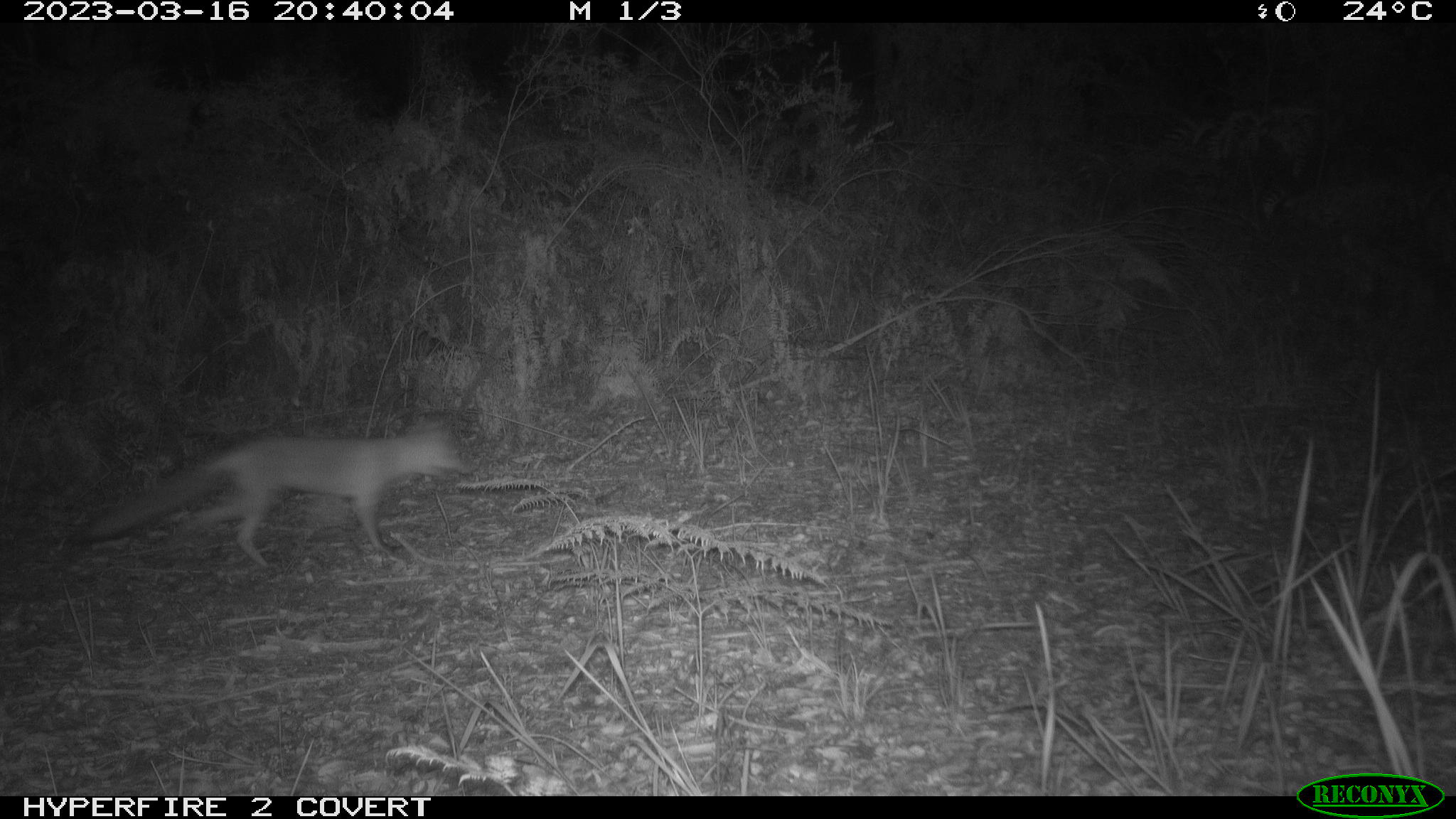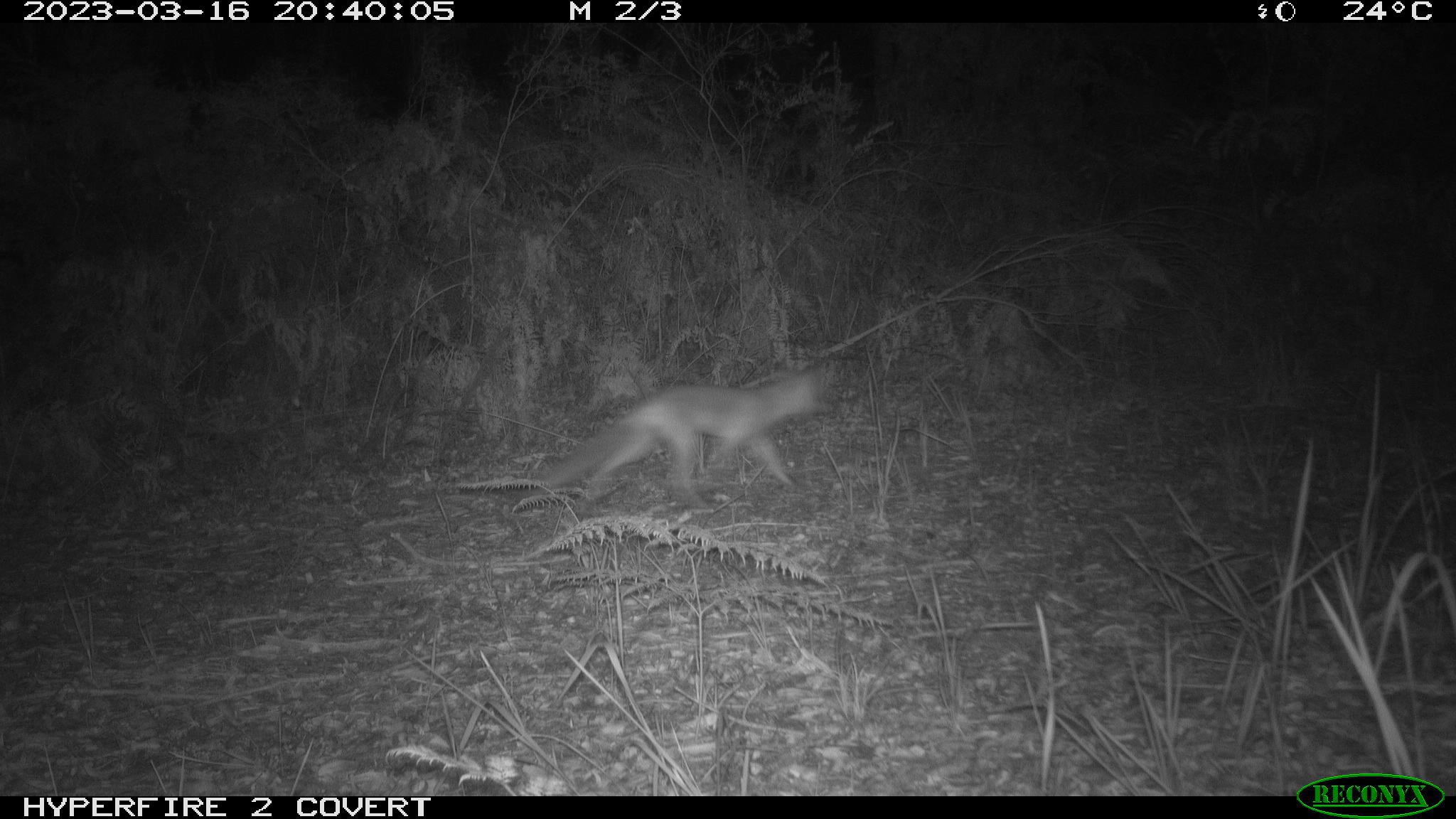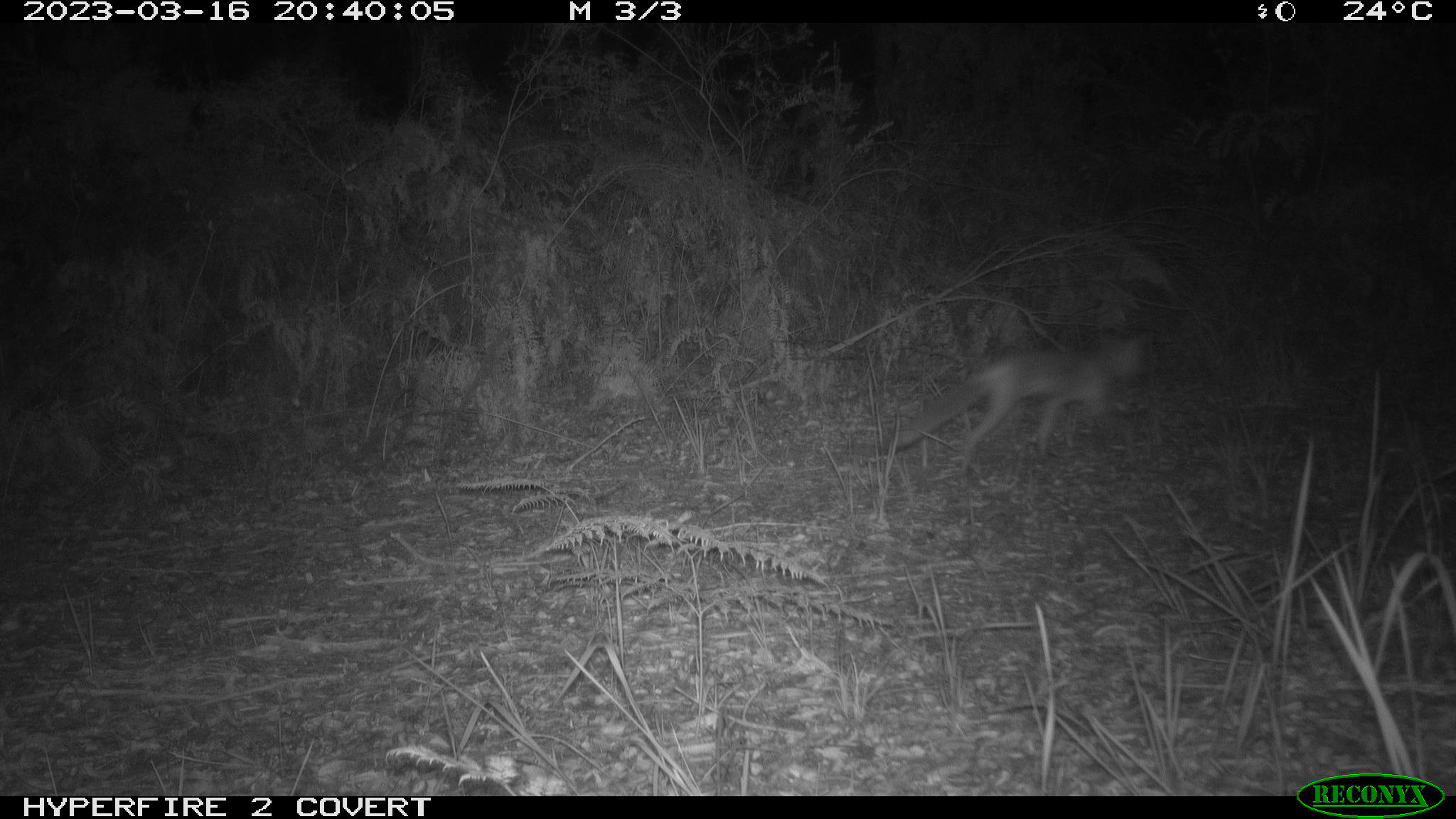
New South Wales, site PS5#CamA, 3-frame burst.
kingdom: Animalia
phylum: Chordata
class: Mammalia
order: Carnivora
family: Canidae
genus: Vulpes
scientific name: Vulpes vulpes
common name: red fox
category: fox